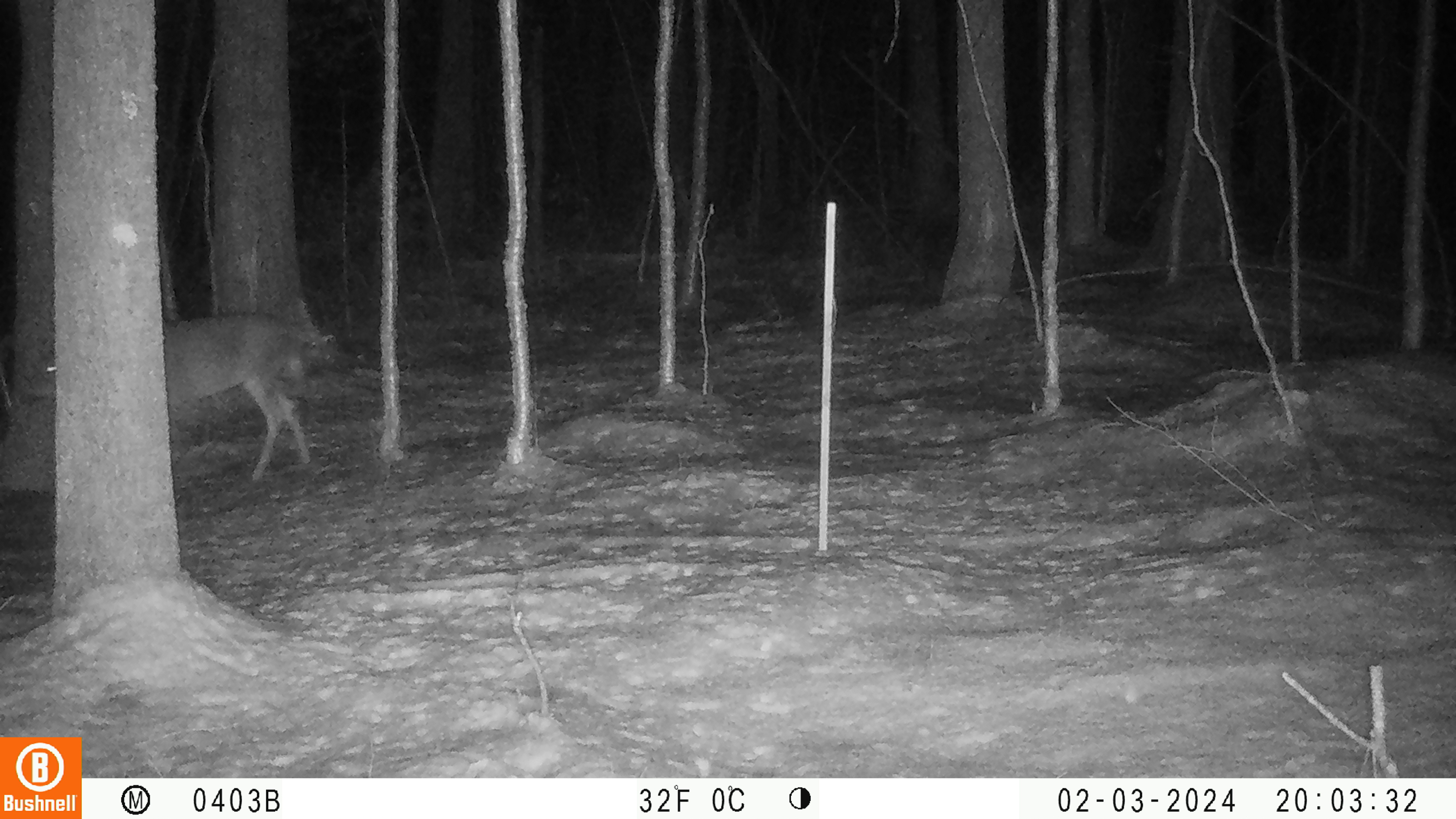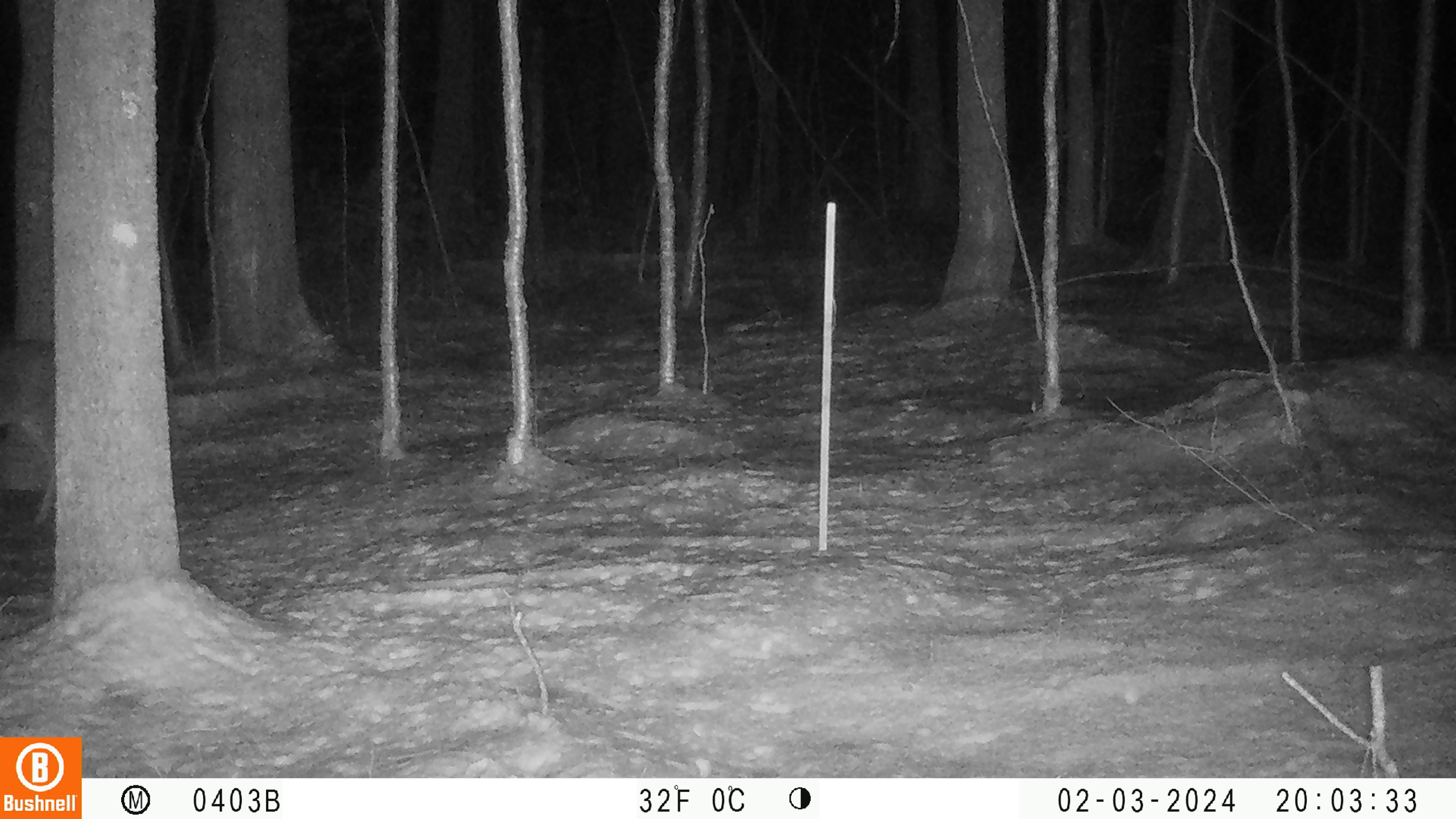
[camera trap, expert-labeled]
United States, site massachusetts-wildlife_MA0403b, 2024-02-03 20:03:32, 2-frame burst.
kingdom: Animalia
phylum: Chordata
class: Mammalia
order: Artiodactyla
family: Cervidae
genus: Odocoileus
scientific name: Odocoileus virginianus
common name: white-tailed deer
White-tailed deer (Odocoileus virginianus).